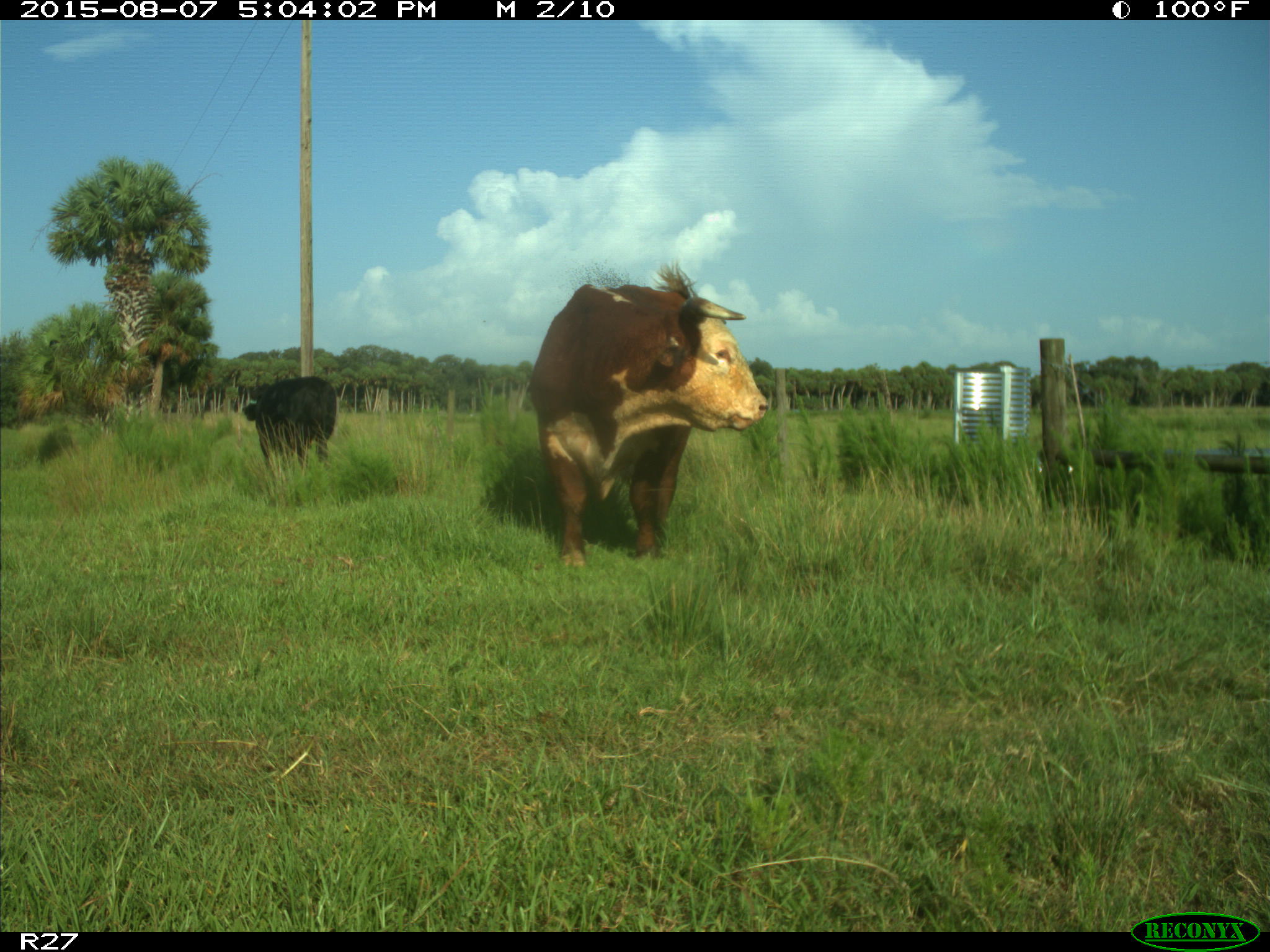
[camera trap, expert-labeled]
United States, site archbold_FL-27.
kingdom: Animalia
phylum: Chordata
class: Mammalia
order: Artiodactyla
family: Bovidae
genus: Bos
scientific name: Bos taurus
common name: domestic cow